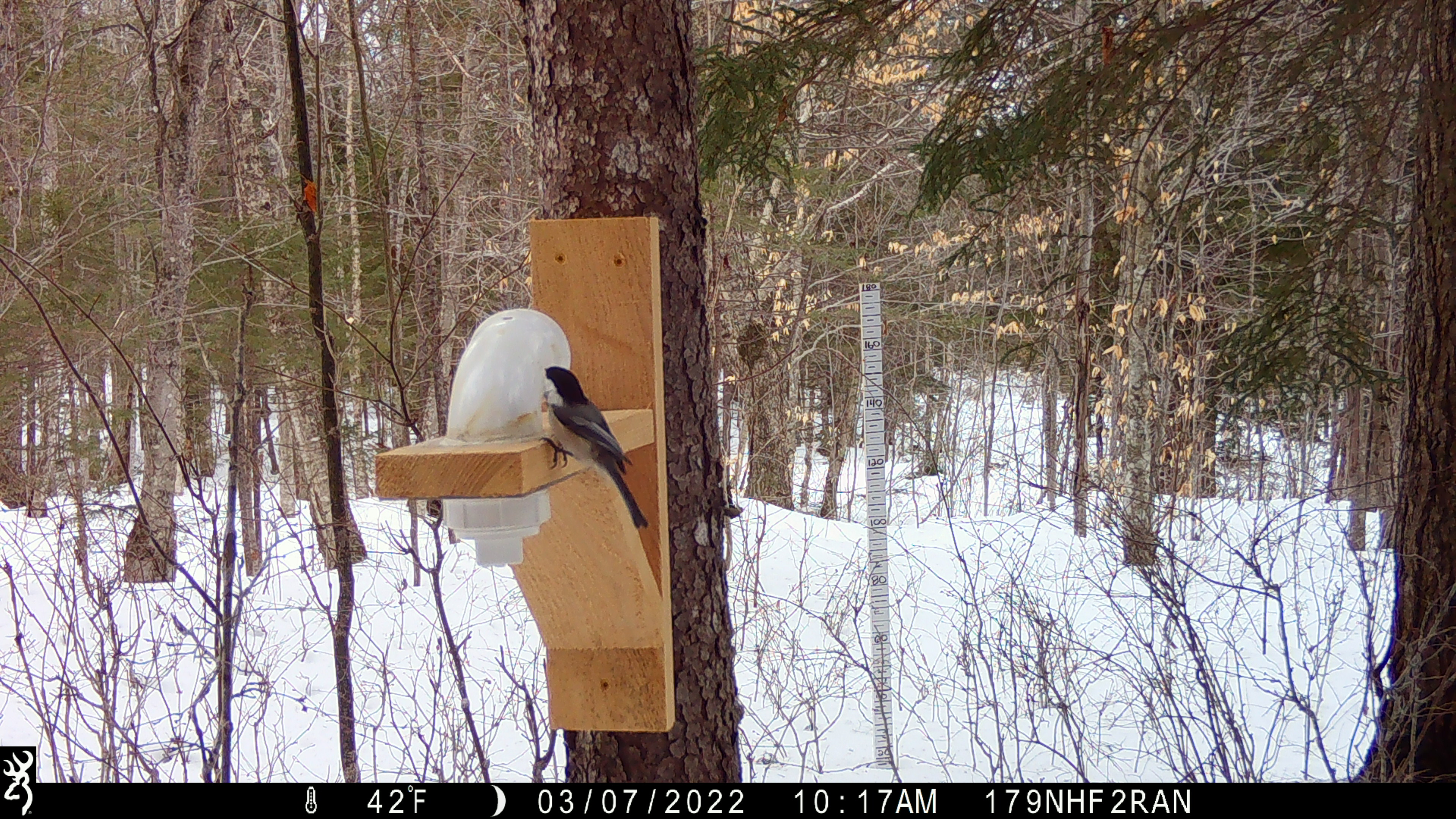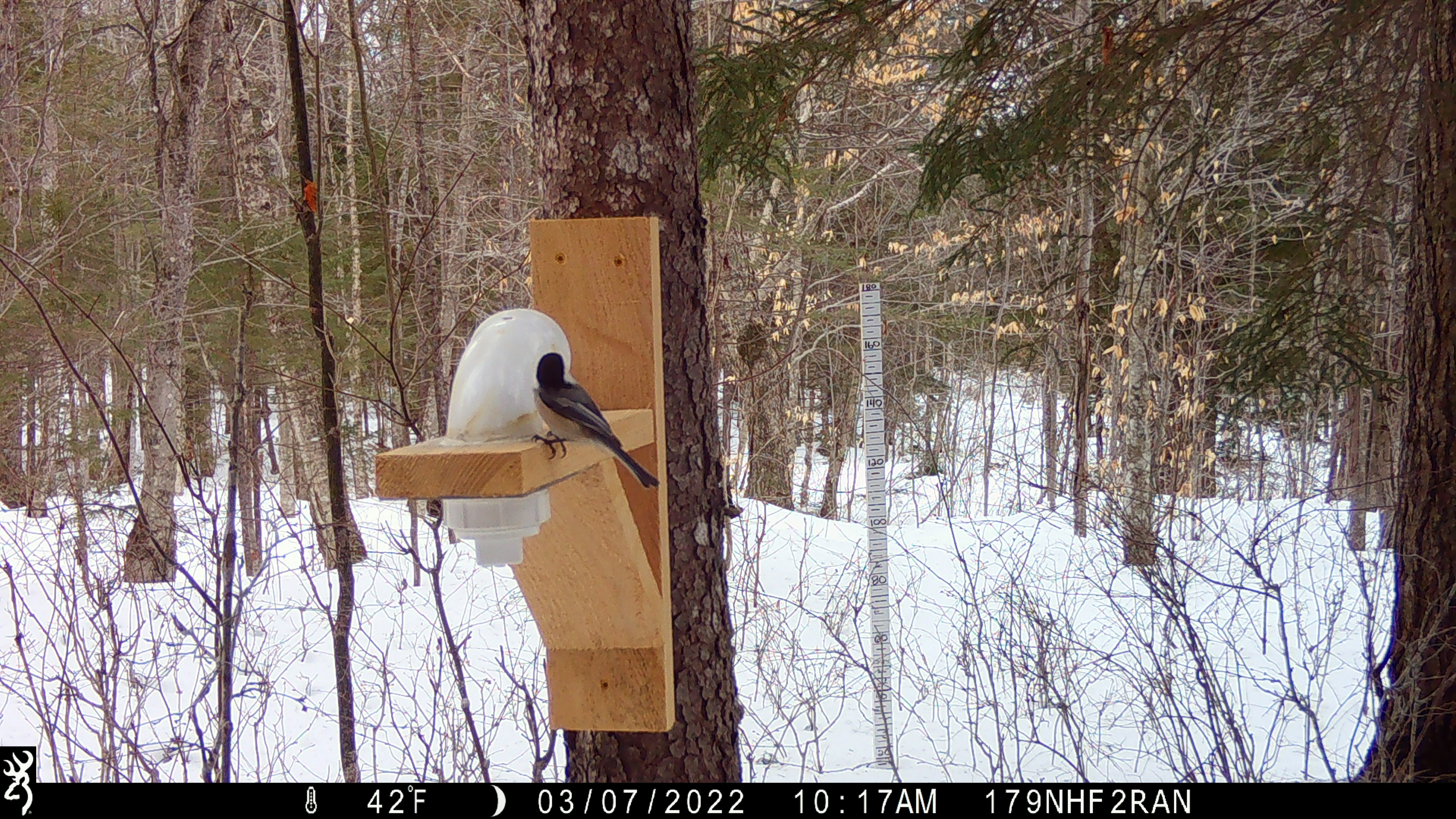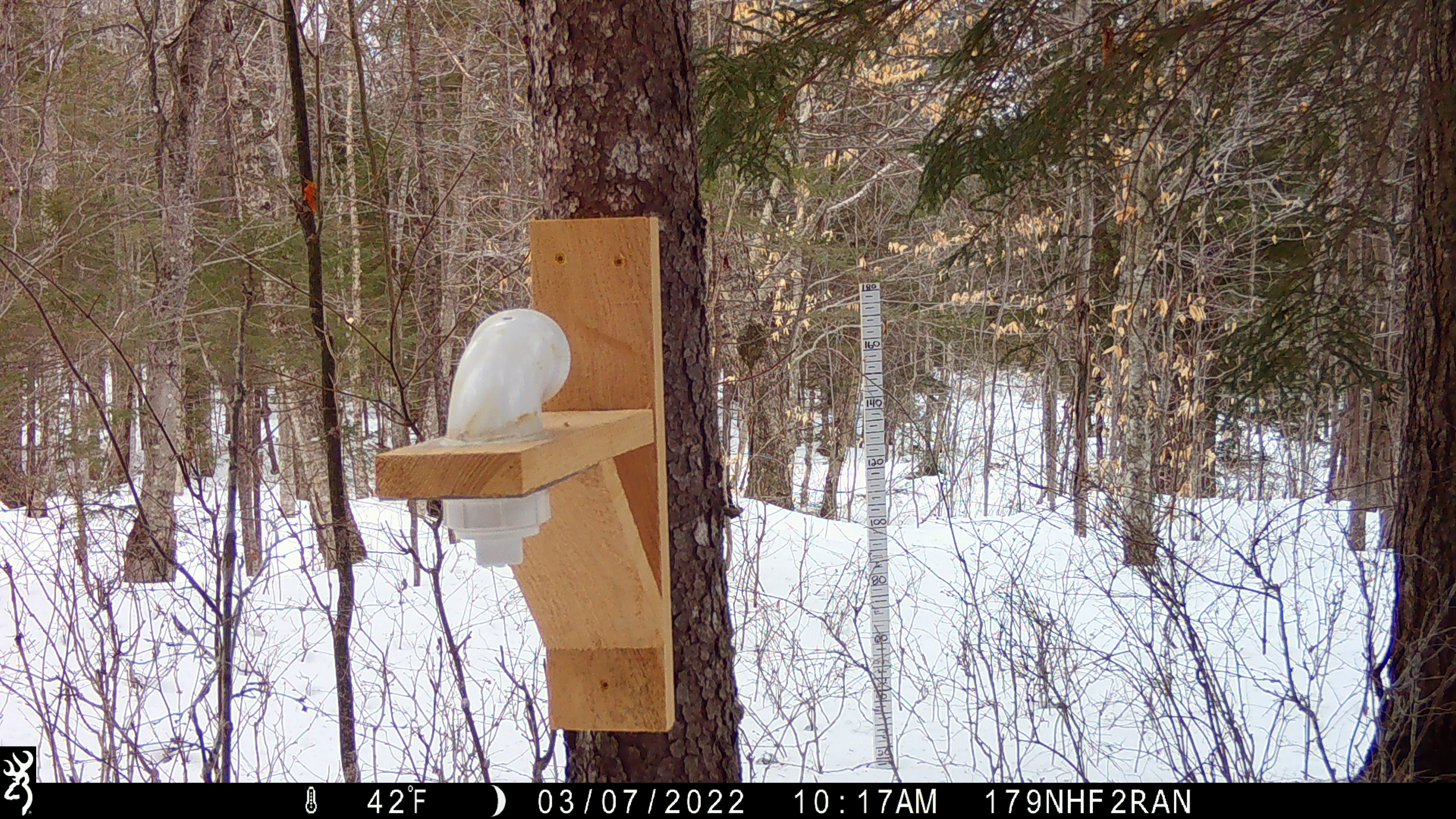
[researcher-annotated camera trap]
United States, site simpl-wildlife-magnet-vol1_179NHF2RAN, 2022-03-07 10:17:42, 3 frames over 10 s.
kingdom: Animalia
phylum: Chordata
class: Aves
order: Passeriformes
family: Paridae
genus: Poecile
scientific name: Poecile atricapillus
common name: black-capped chickadee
Black-capped chickadee (Poecile atricapillus).